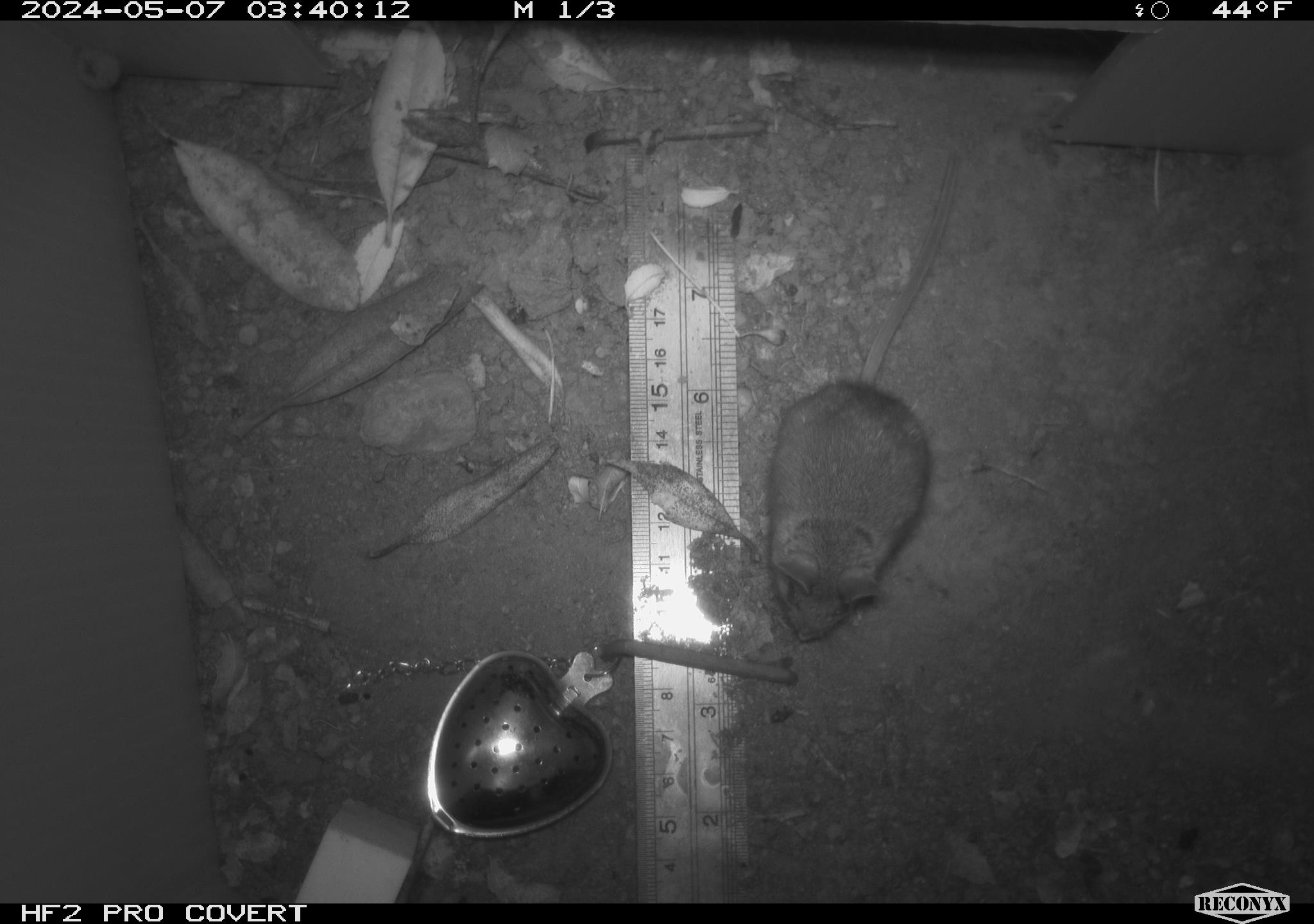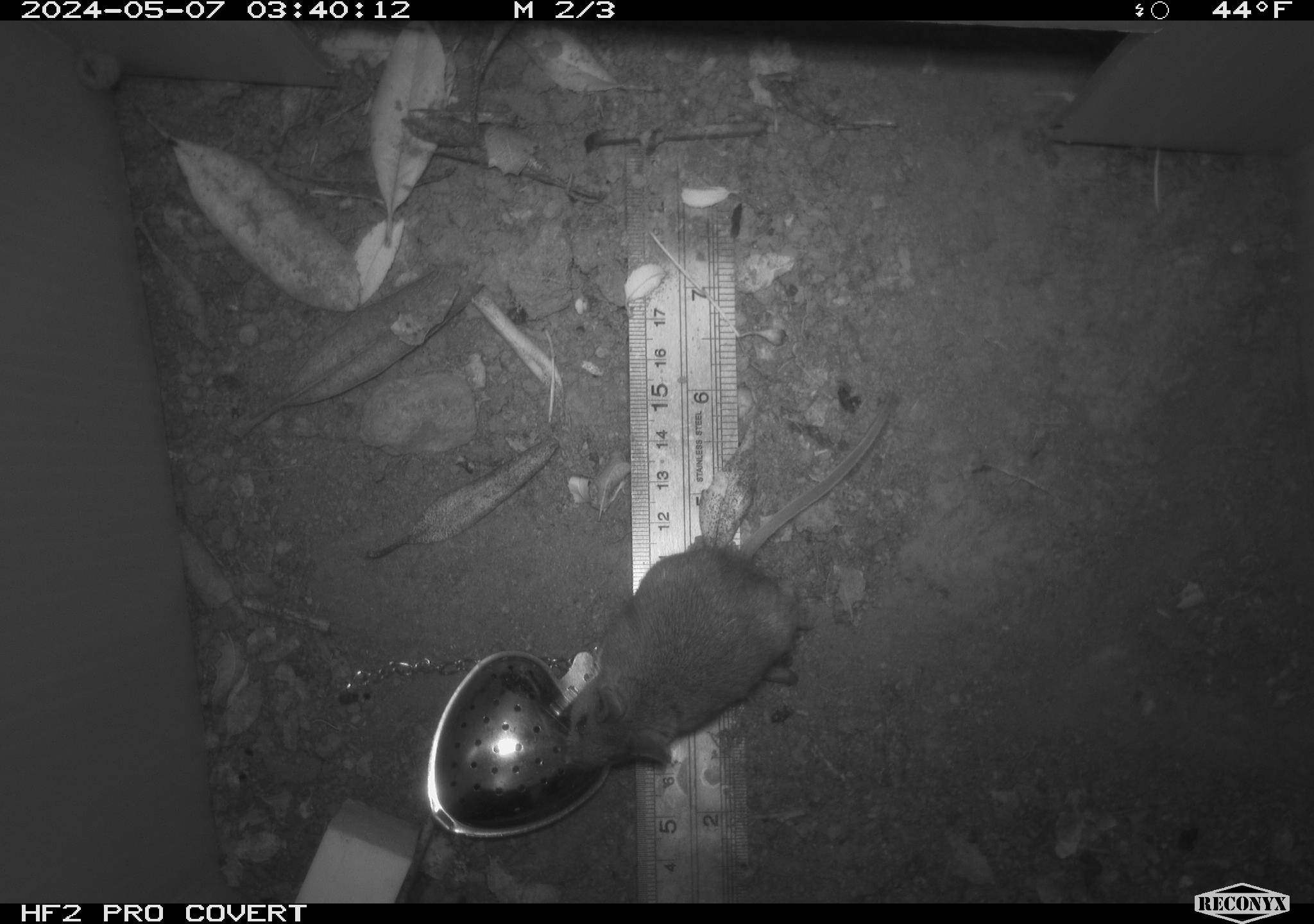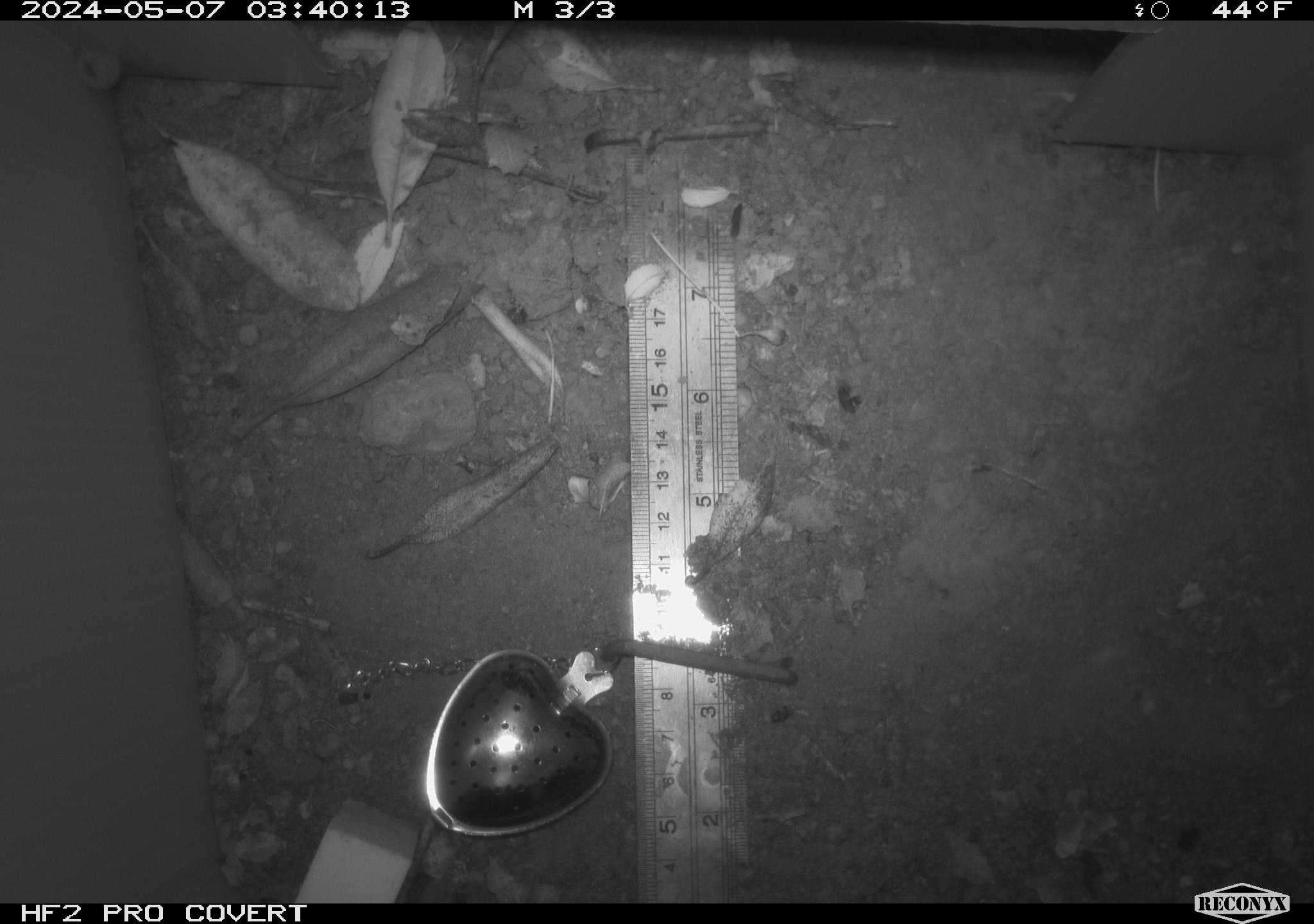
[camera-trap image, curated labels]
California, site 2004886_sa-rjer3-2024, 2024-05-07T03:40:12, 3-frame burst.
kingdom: Animalia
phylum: Chordata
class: Mammalia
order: Rodentia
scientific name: Rodentia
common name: mouse species